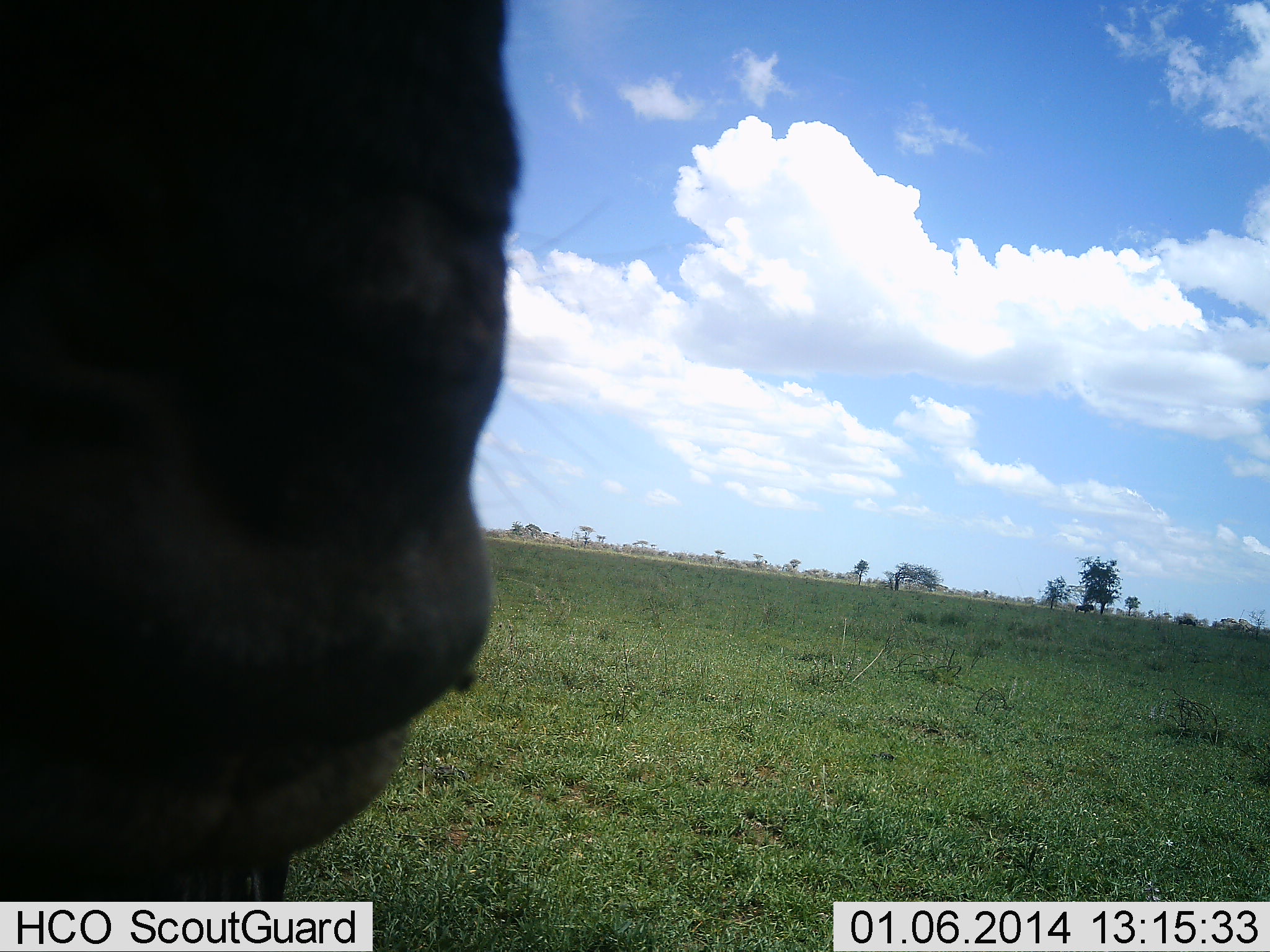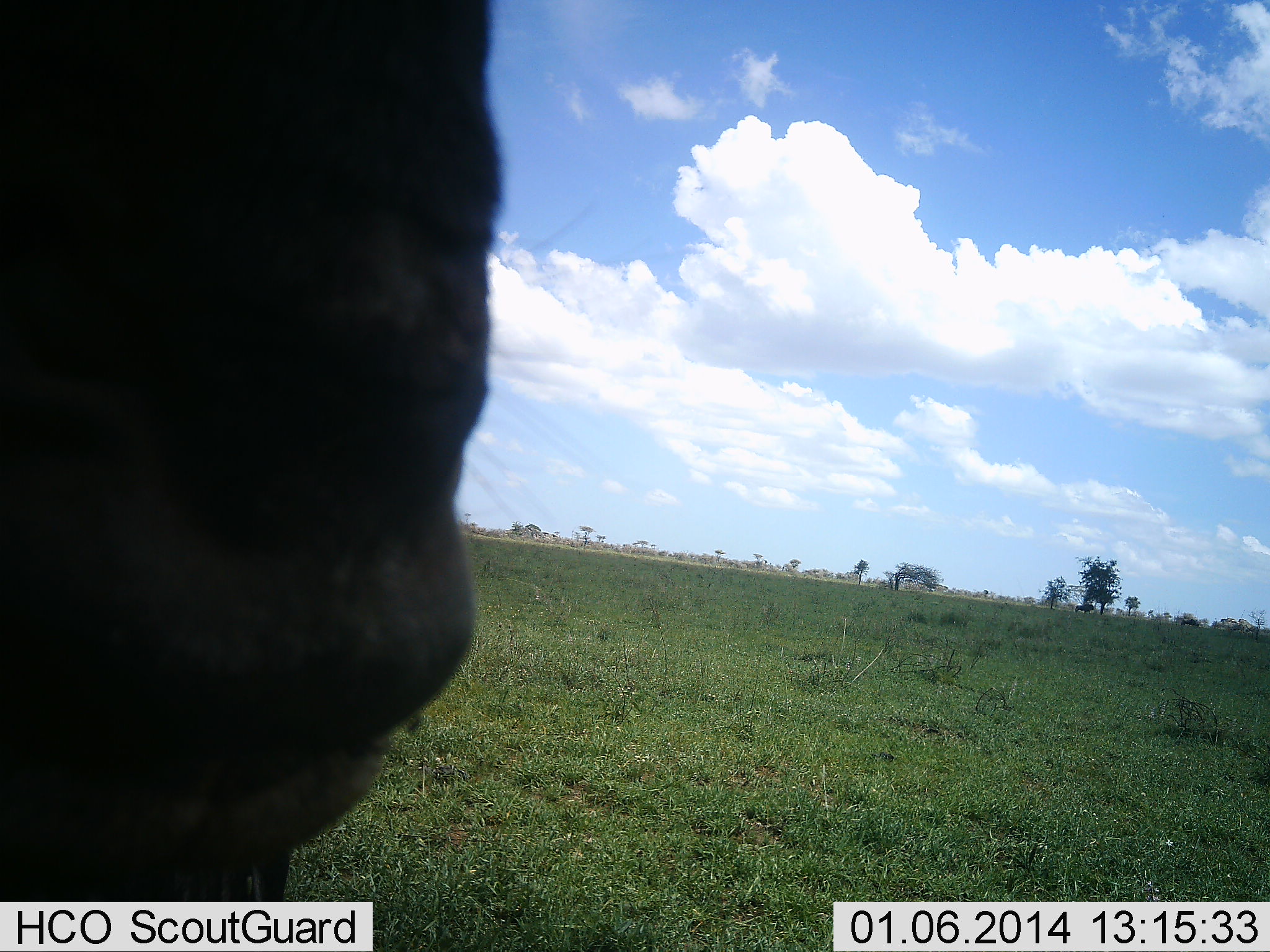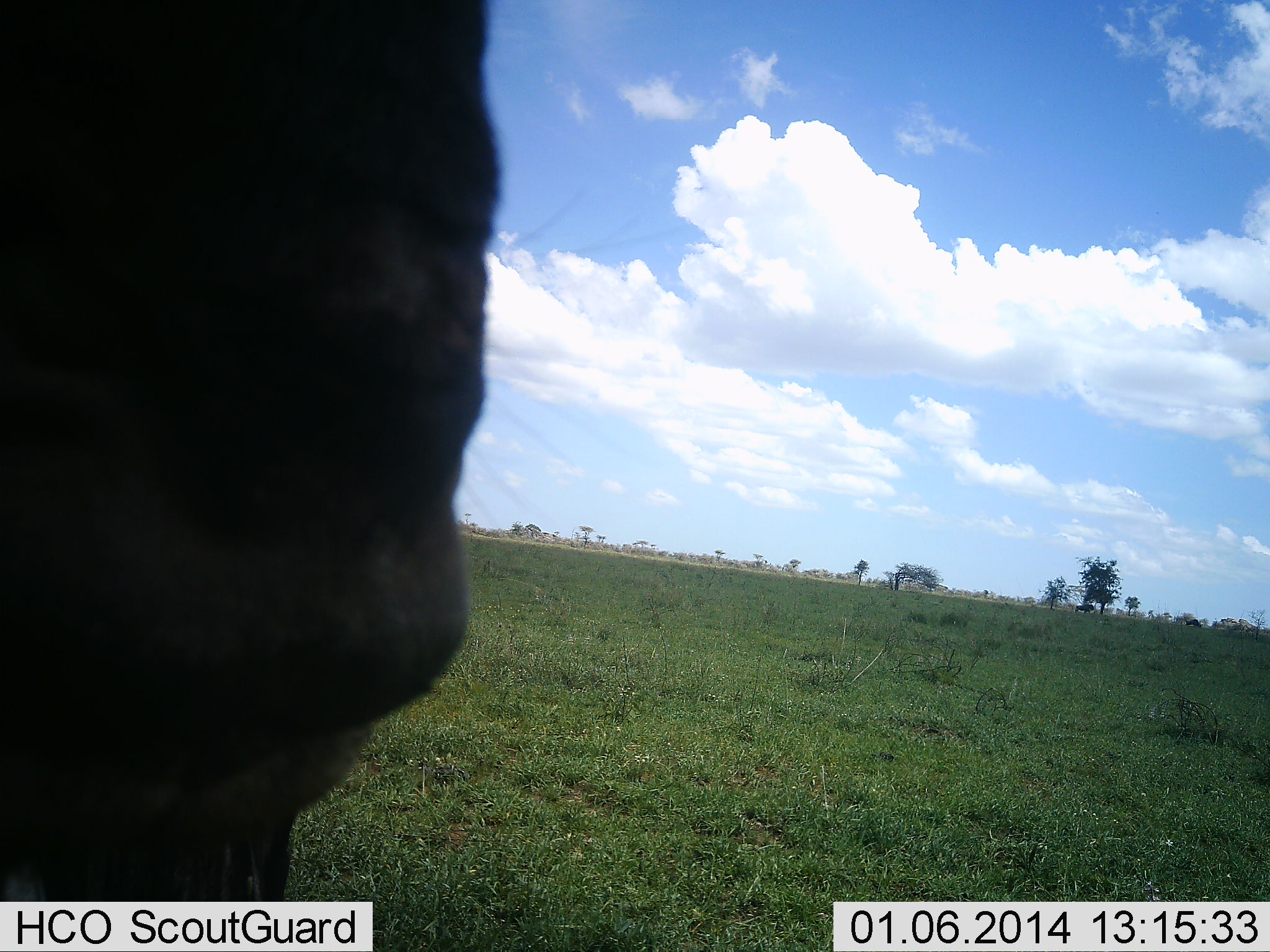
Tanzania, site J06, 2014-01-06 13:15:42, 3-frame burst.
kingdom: Animalia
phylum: Chordata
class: Mammalia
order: Artiodactyla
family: Bovidae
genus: Connochaetes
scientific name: Connochaetes taurinus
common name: blue wildebeest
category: wildebeest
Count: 1.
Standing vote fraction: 100%.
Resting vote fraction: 0%.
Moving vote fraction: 0%.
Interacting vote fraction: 0%.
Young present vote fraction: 0%.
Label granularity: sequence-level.